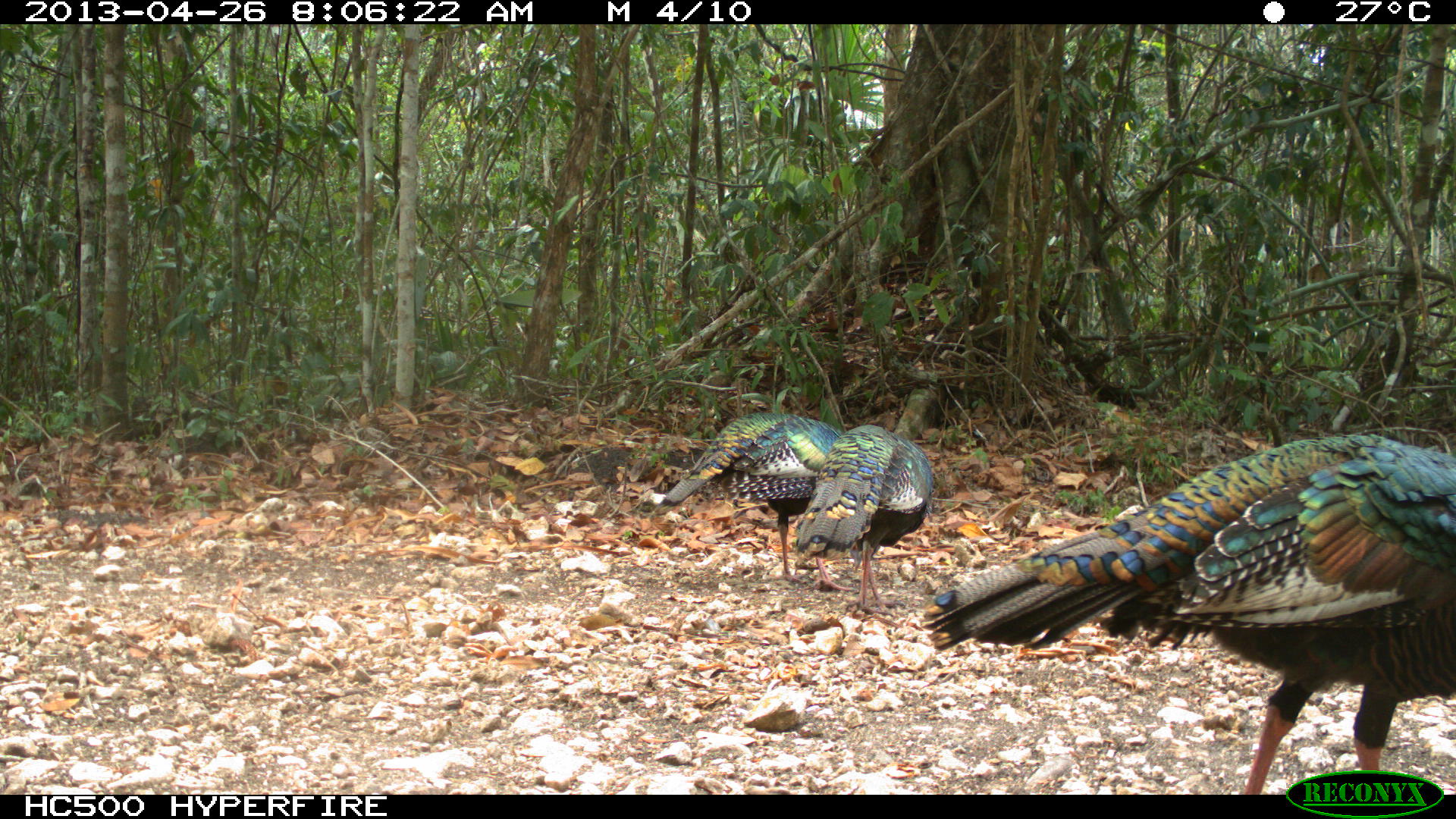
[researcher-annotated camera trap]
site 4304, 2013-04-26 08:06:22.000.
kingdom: Animalia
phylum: Chordata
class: Aves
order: Galliformes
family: Phasianidae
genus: Meleagris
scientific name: Meleagris ocellata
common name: ocellated turkey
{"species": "Meleagris ocellata (ocellated turkey)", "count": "3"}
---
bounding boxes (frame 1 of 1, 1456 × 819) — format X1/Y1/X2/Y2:
meleagris ocellata: 916/426/1456/795; 646/409/844/585; 789/423/935/617